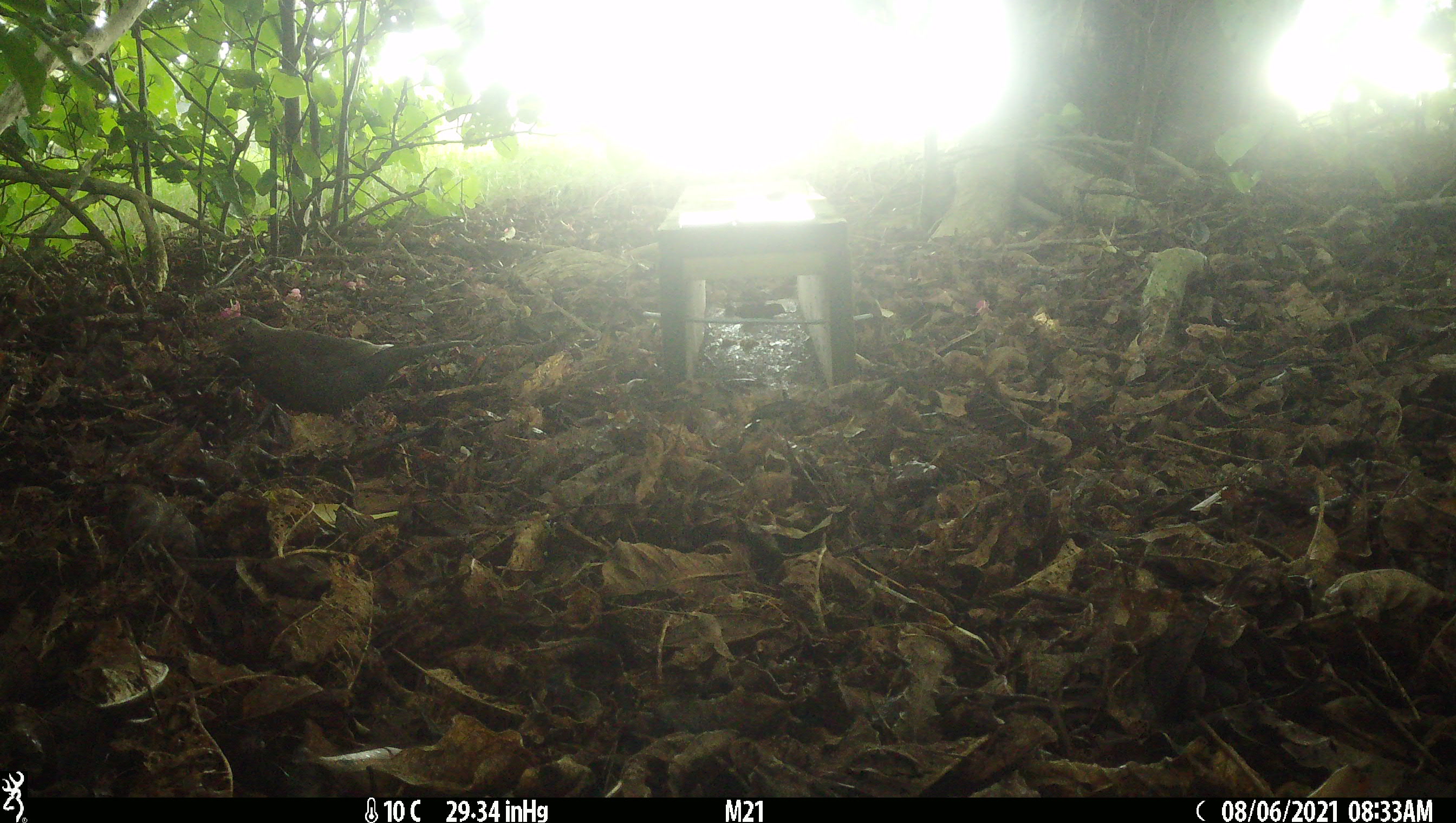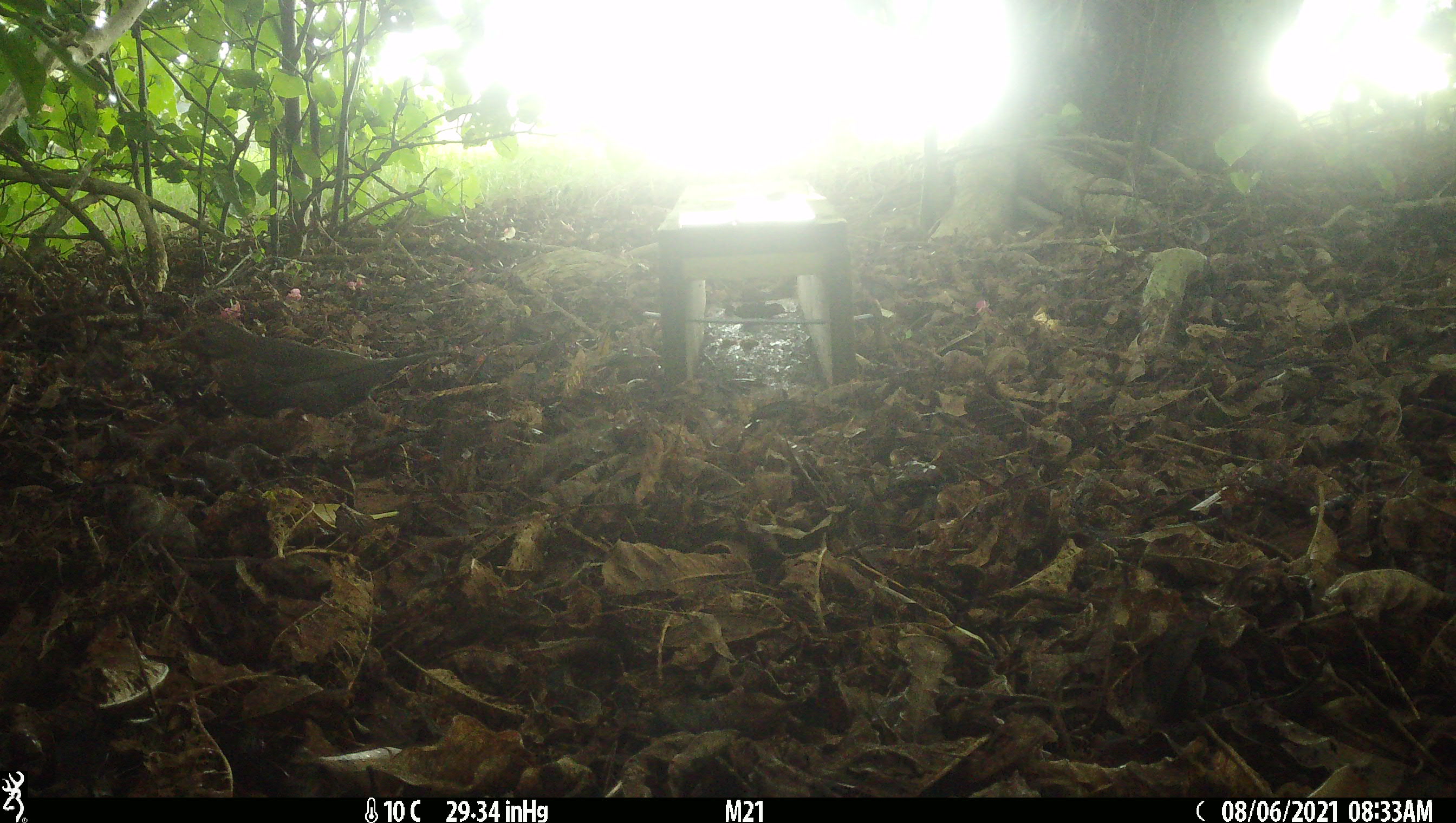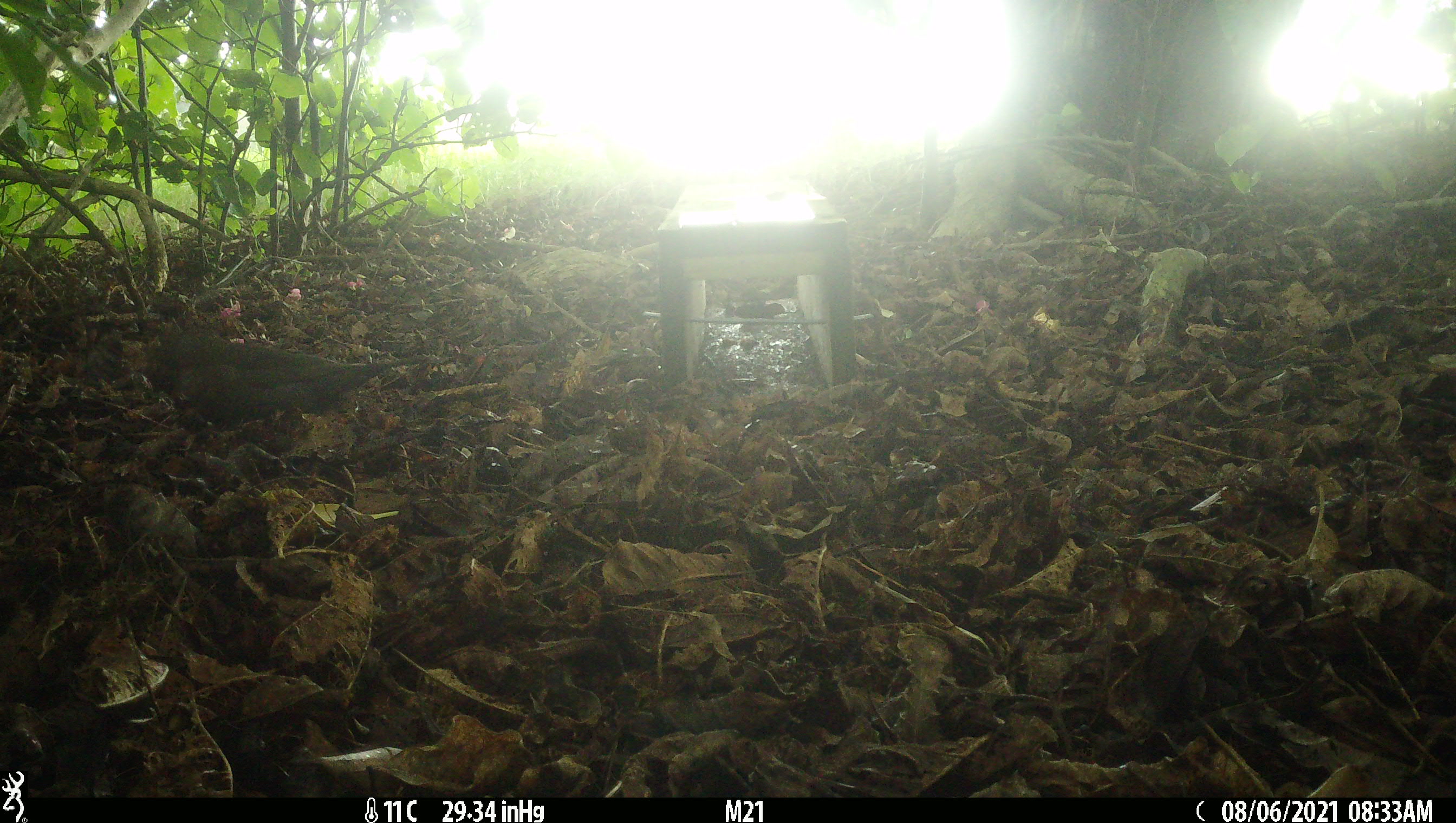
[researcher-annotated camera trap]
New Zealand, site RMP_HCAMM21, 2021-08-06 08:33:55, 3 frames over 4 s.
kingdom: Animalia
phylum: Chordata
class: Aves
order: Passeriformes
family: Turdidae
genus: Turdus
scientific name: Turdus merula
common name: eurasian blackbird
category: blackbird